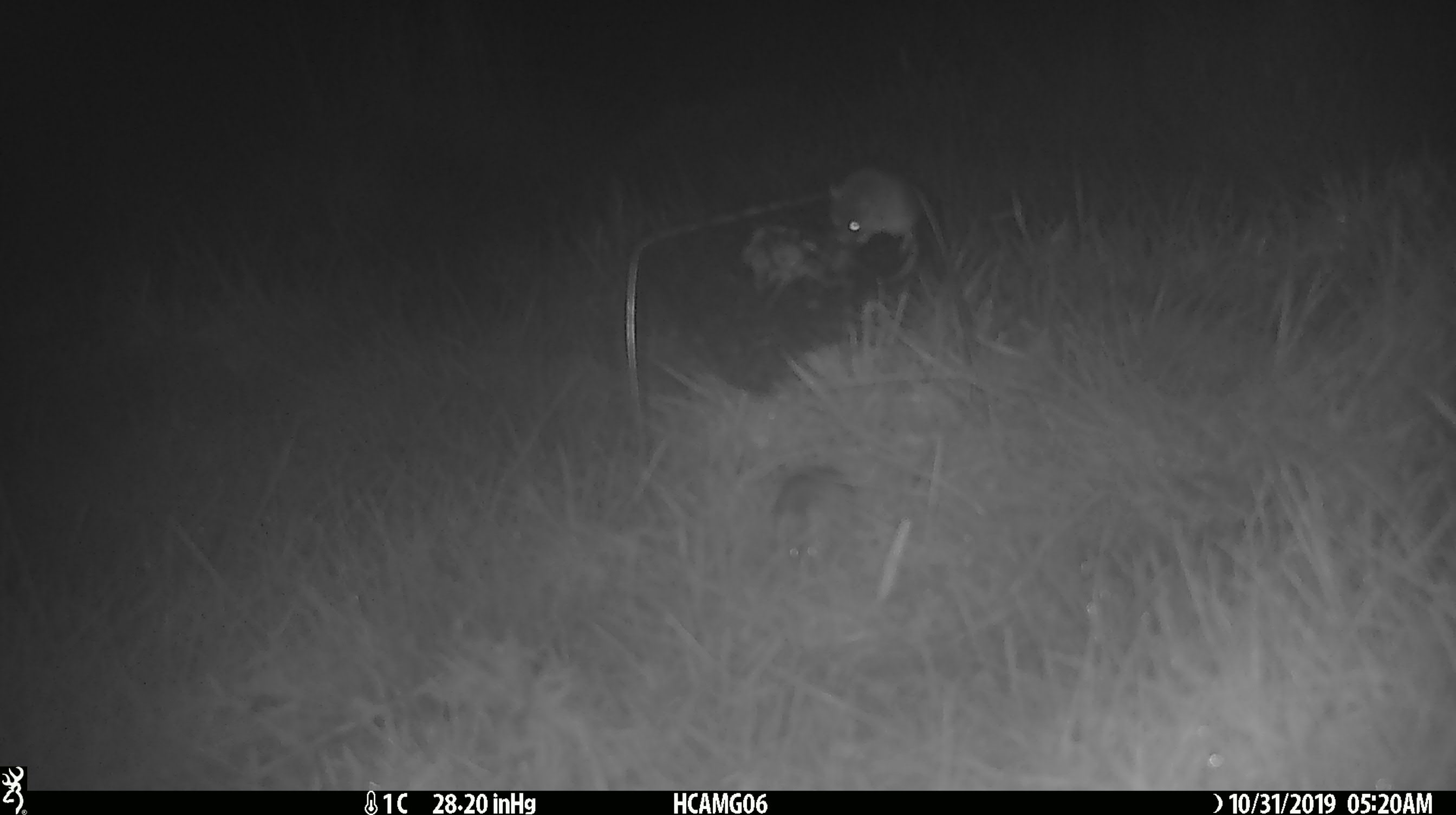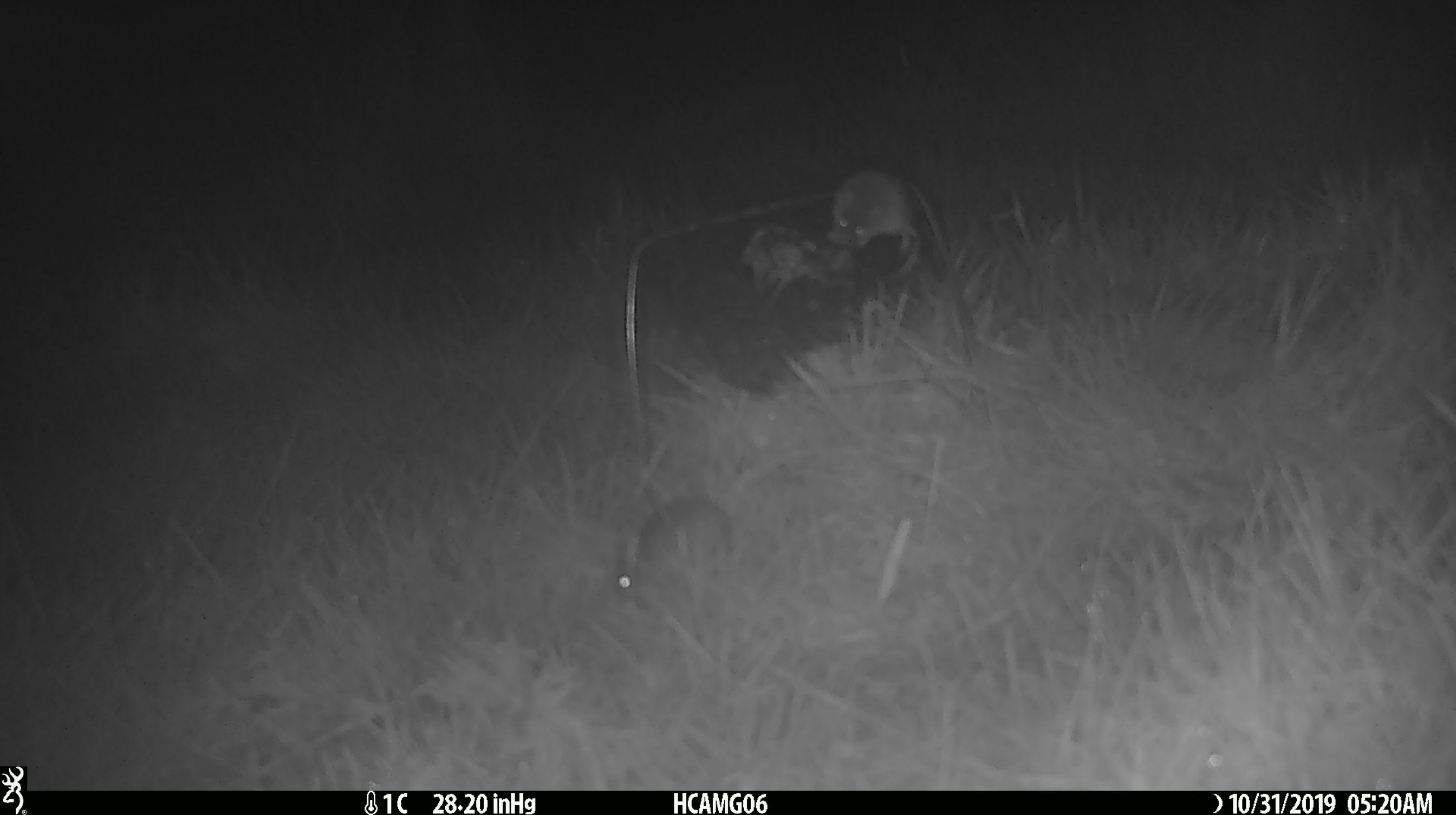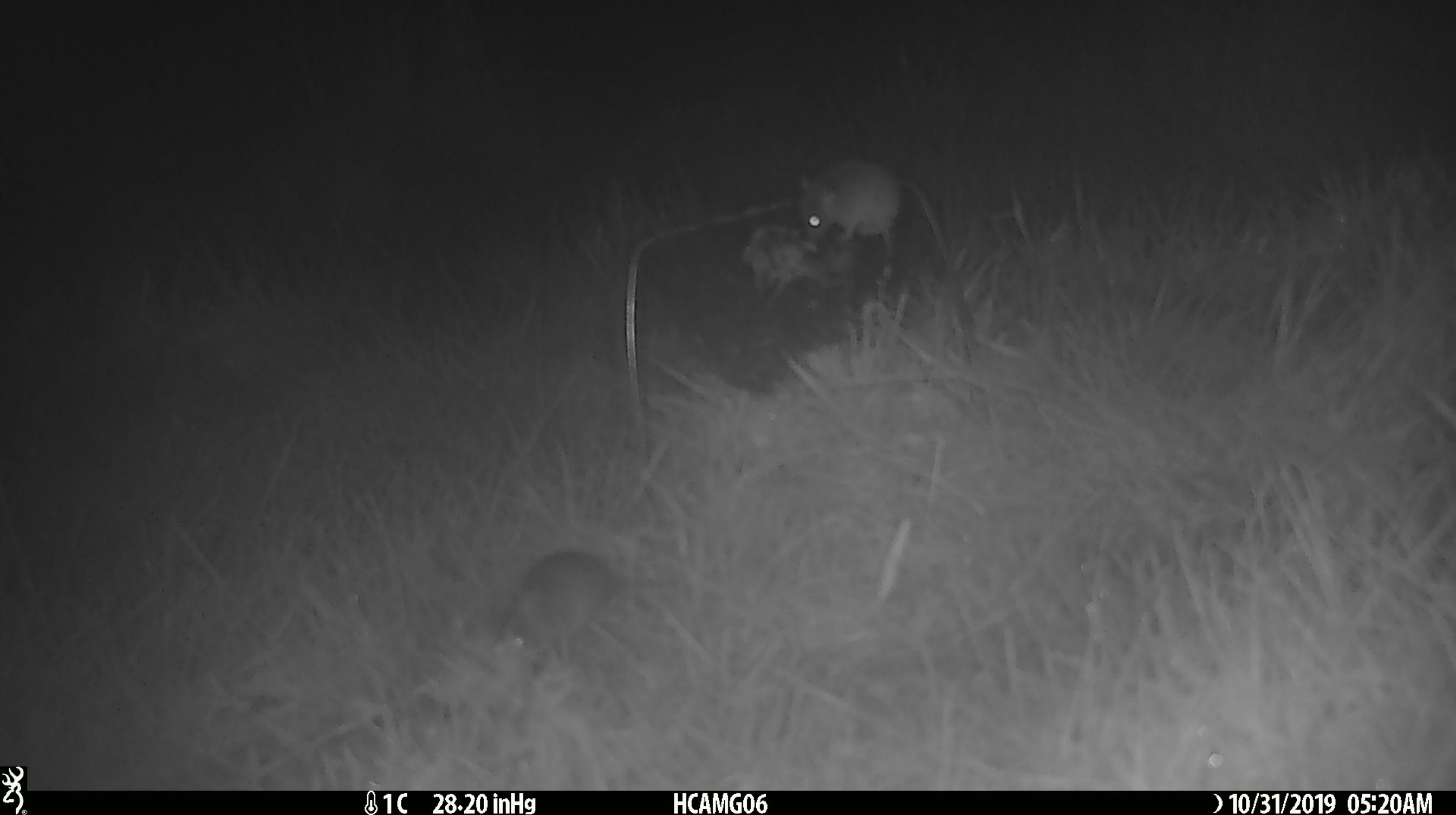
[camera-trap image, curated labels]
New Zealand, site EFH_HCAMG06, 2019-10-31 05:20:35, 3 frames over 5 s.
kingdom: Animalia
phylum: Chordata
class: Mammalia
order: Rodentia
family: Muridae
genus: Mus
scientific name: Mus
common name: mouse